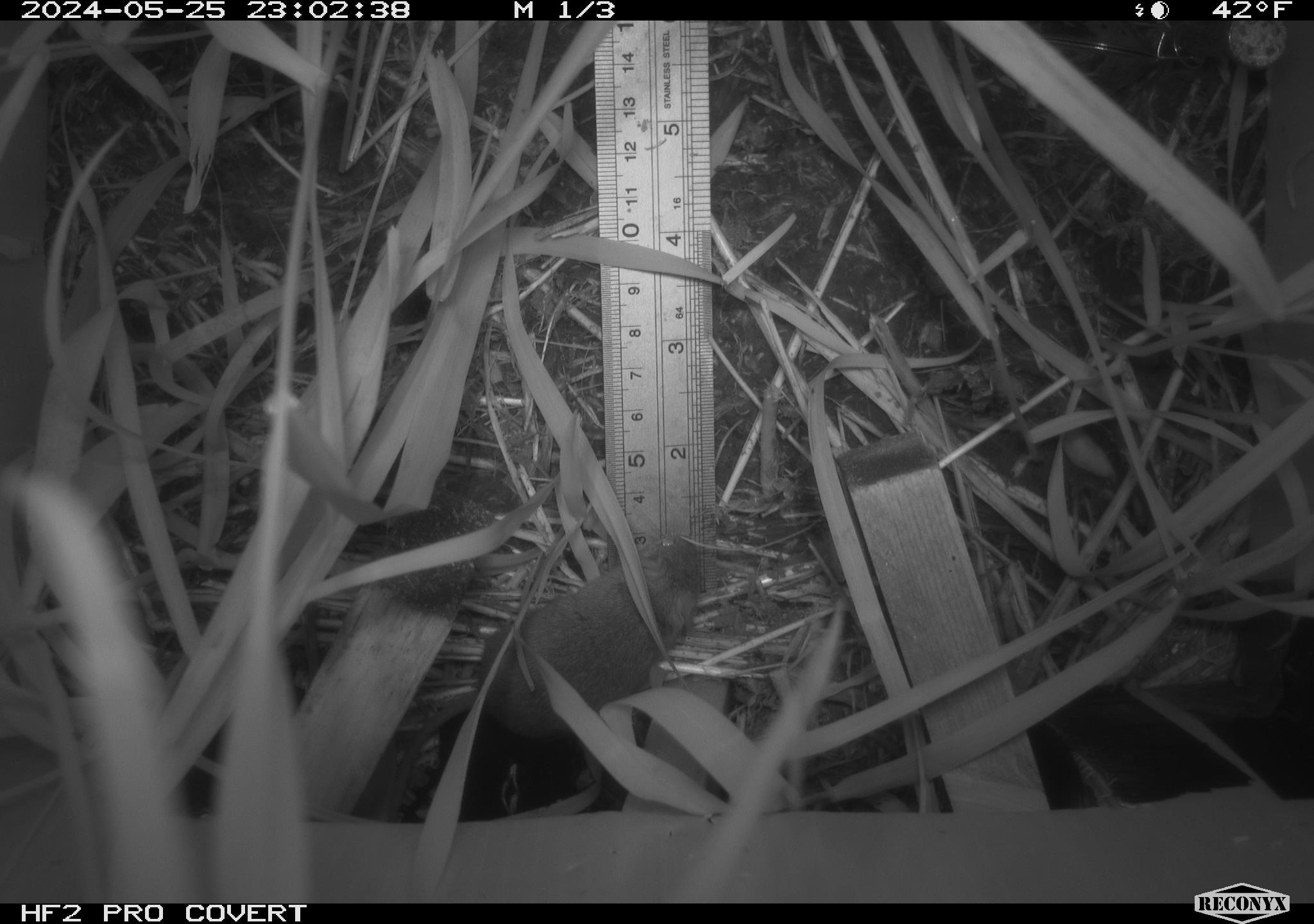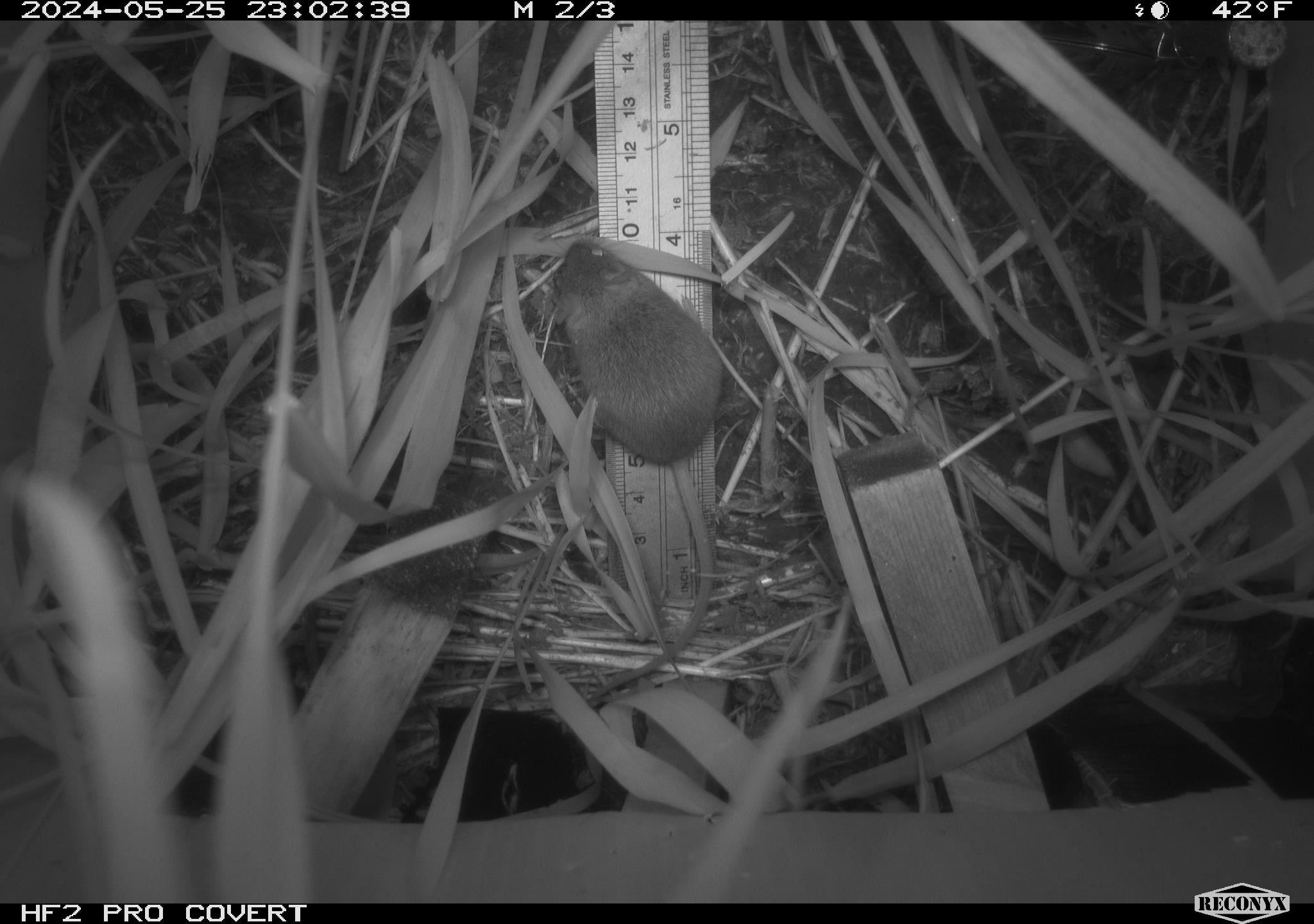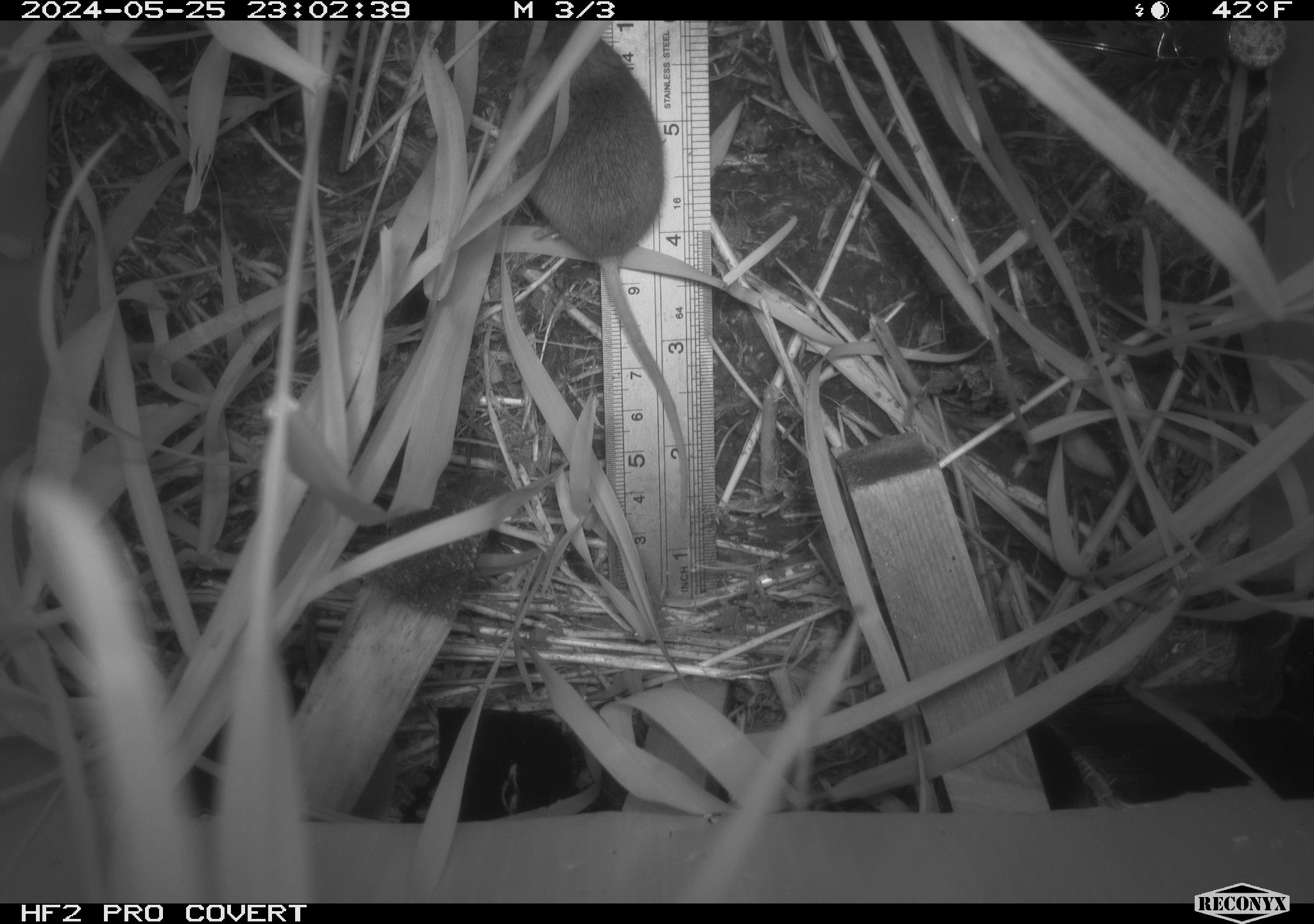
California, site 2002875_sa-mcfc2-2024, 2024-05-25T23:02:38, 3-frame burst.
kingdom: Animalia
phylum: Chordata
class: Mammalia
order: Rodentia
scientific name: Rodentia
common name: rodent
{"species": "rodent (Rodentia)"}